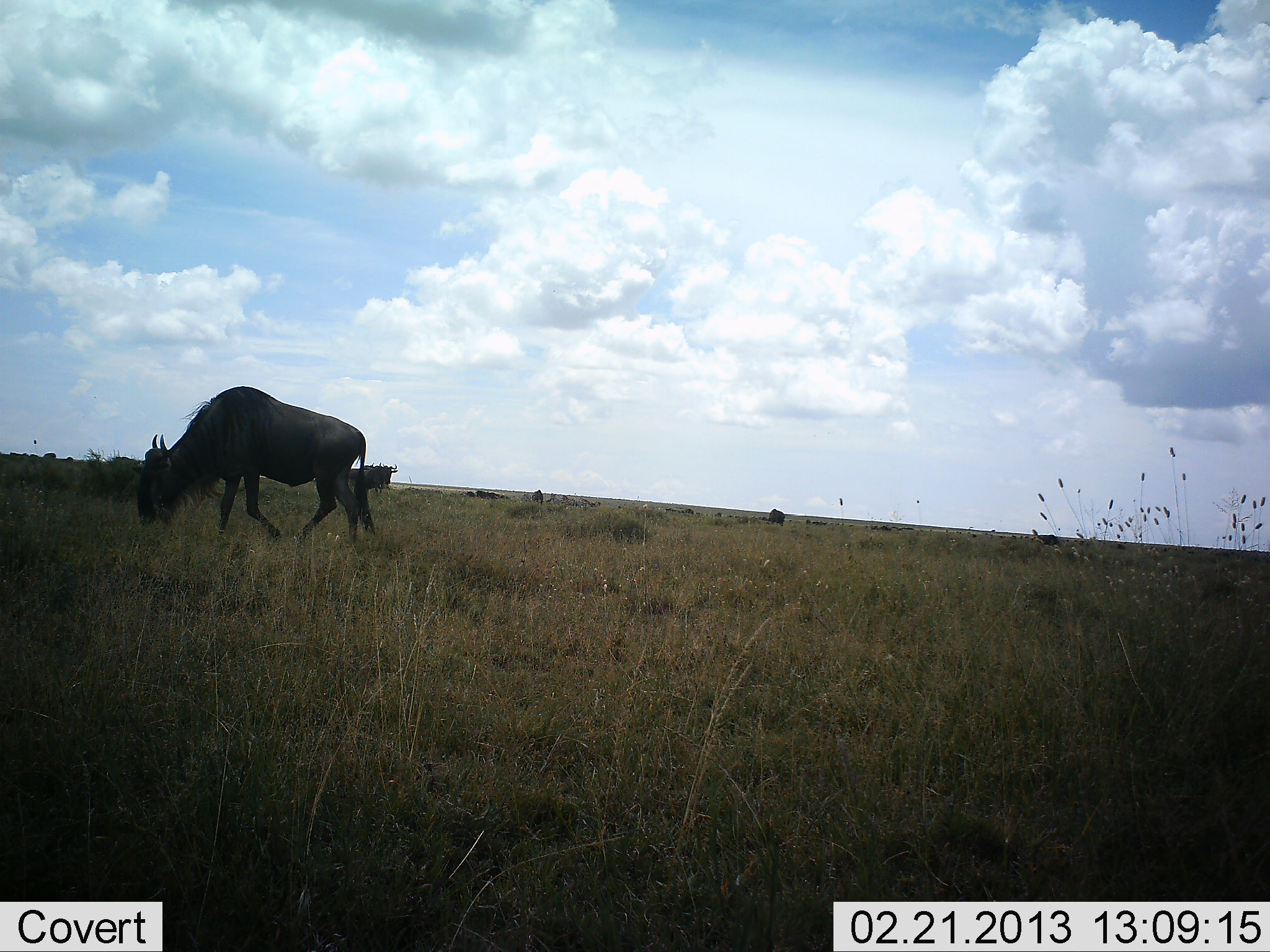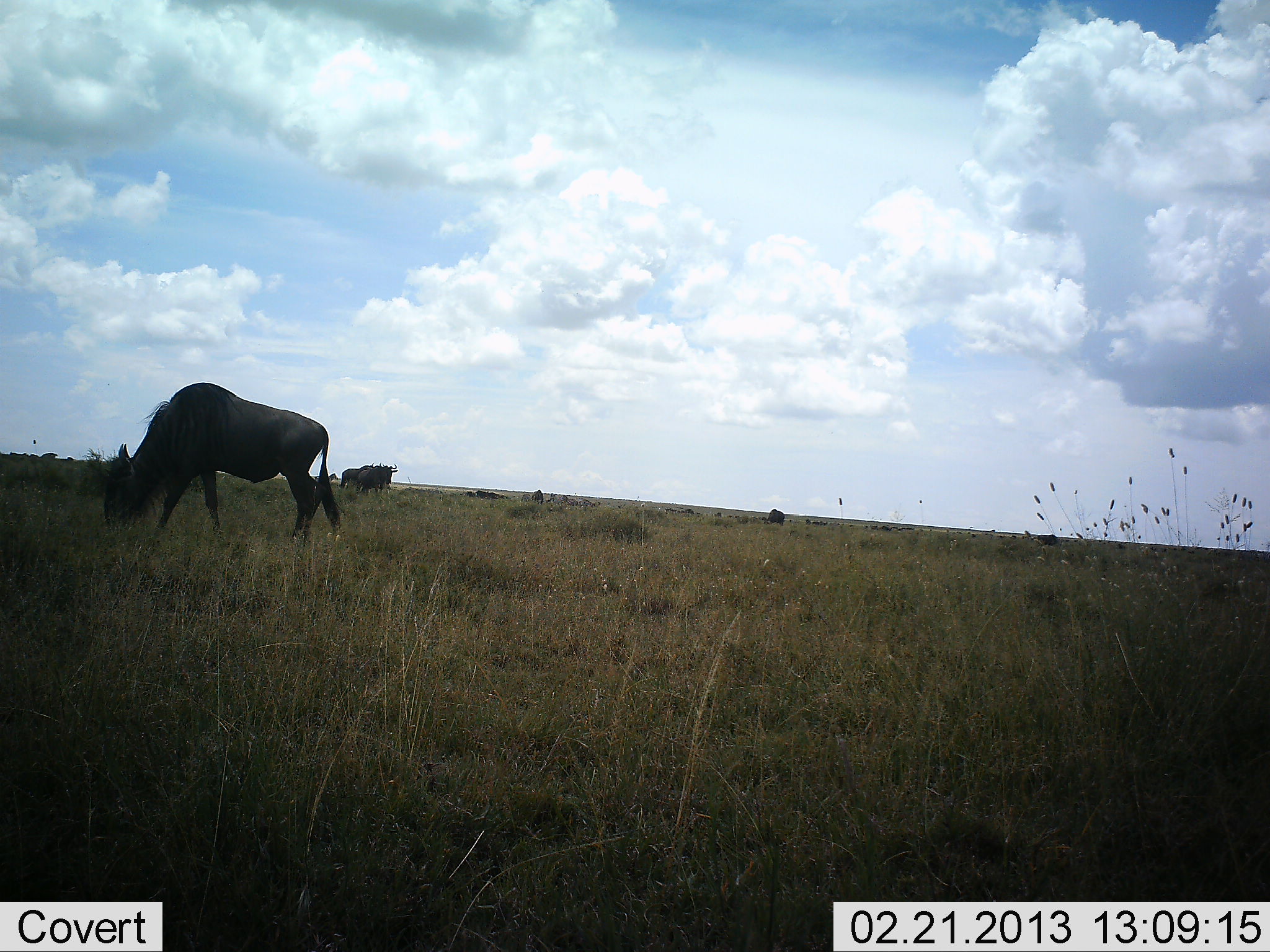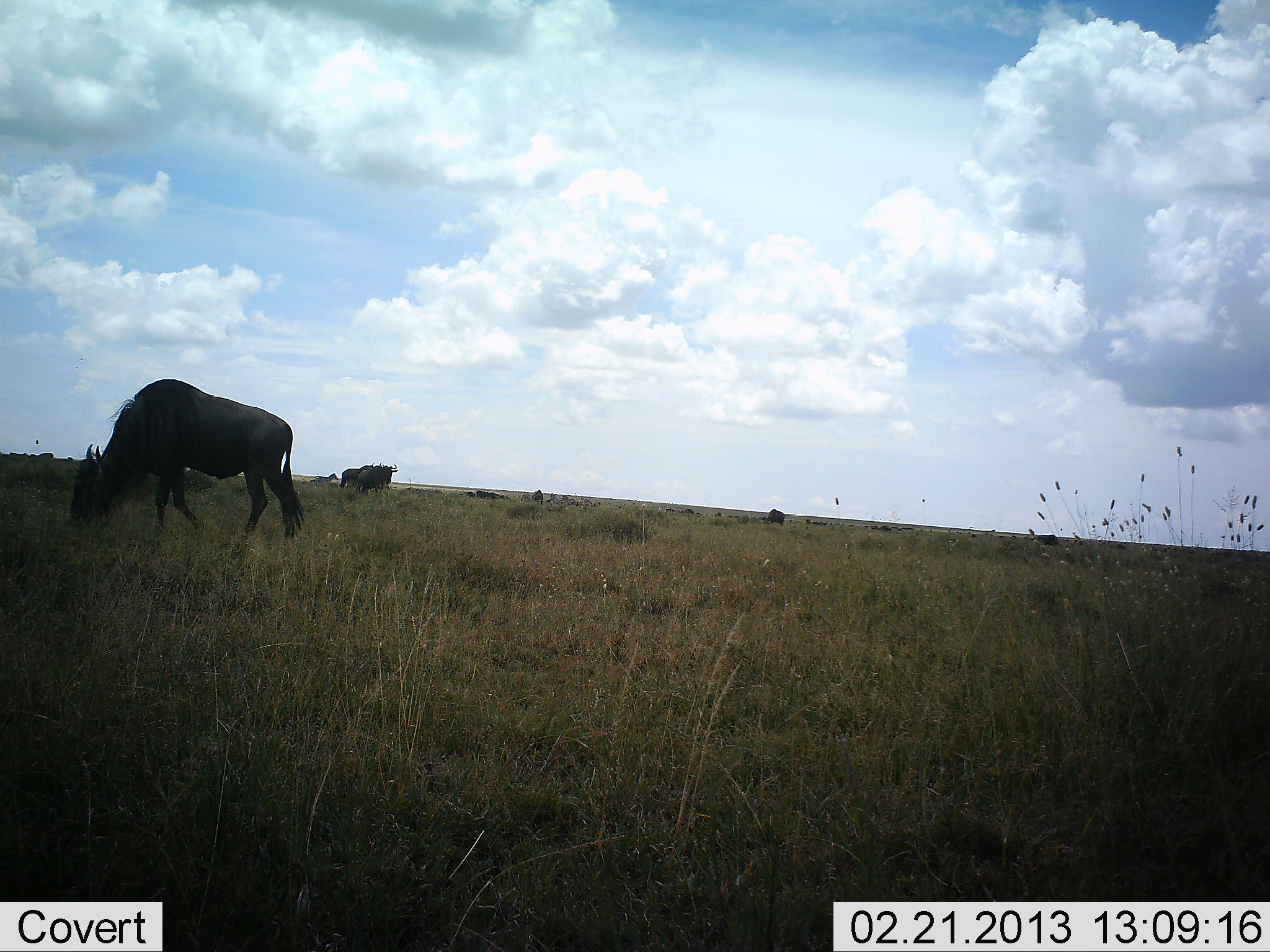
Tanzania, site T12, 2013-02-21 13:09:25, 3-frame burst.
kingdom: Animalia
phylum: Chordata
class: Mammalia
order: Artiodactyla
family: Bovidae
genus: Connochaetes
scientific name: Connochaetes taurinus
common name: blue wildebeest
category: wildebeest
Wildebeest (blue wildebeest) (Connochaetes taurinus), count 2. Behavior (volunteer vote fractions): standing 48%, resting 0%, moving 52%, interacting 0%. Young present (vote fraction): 0%. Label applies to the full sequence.